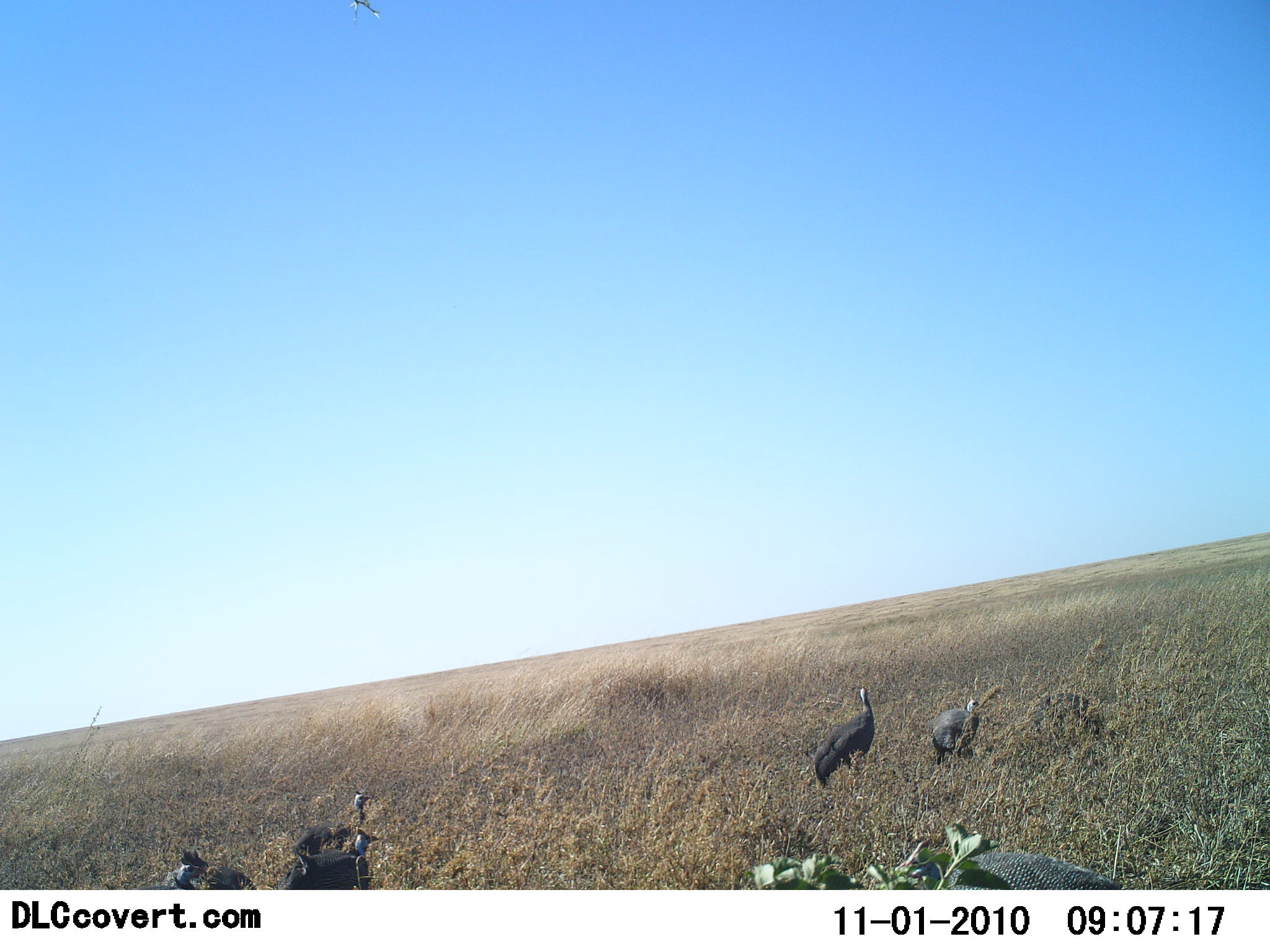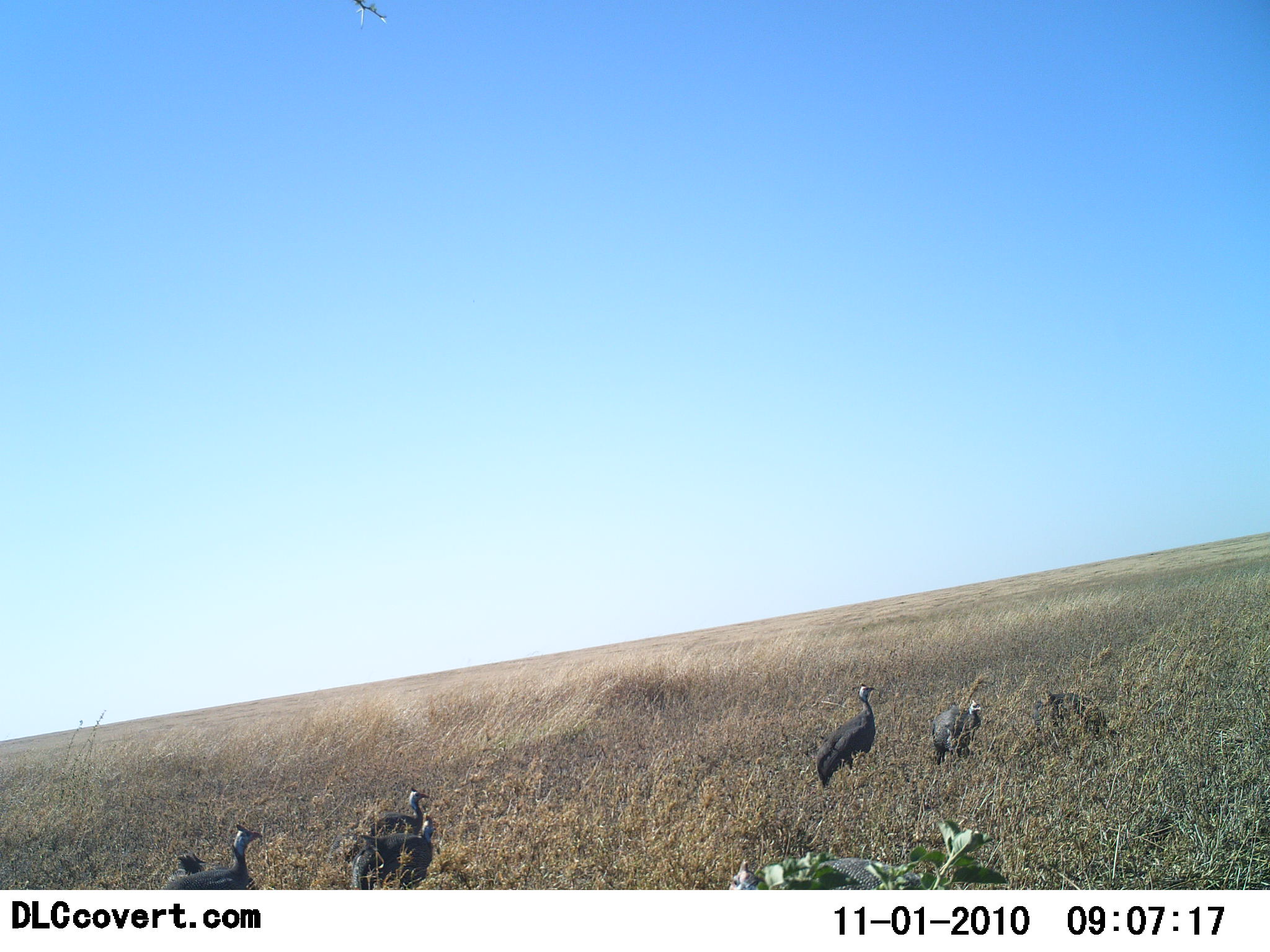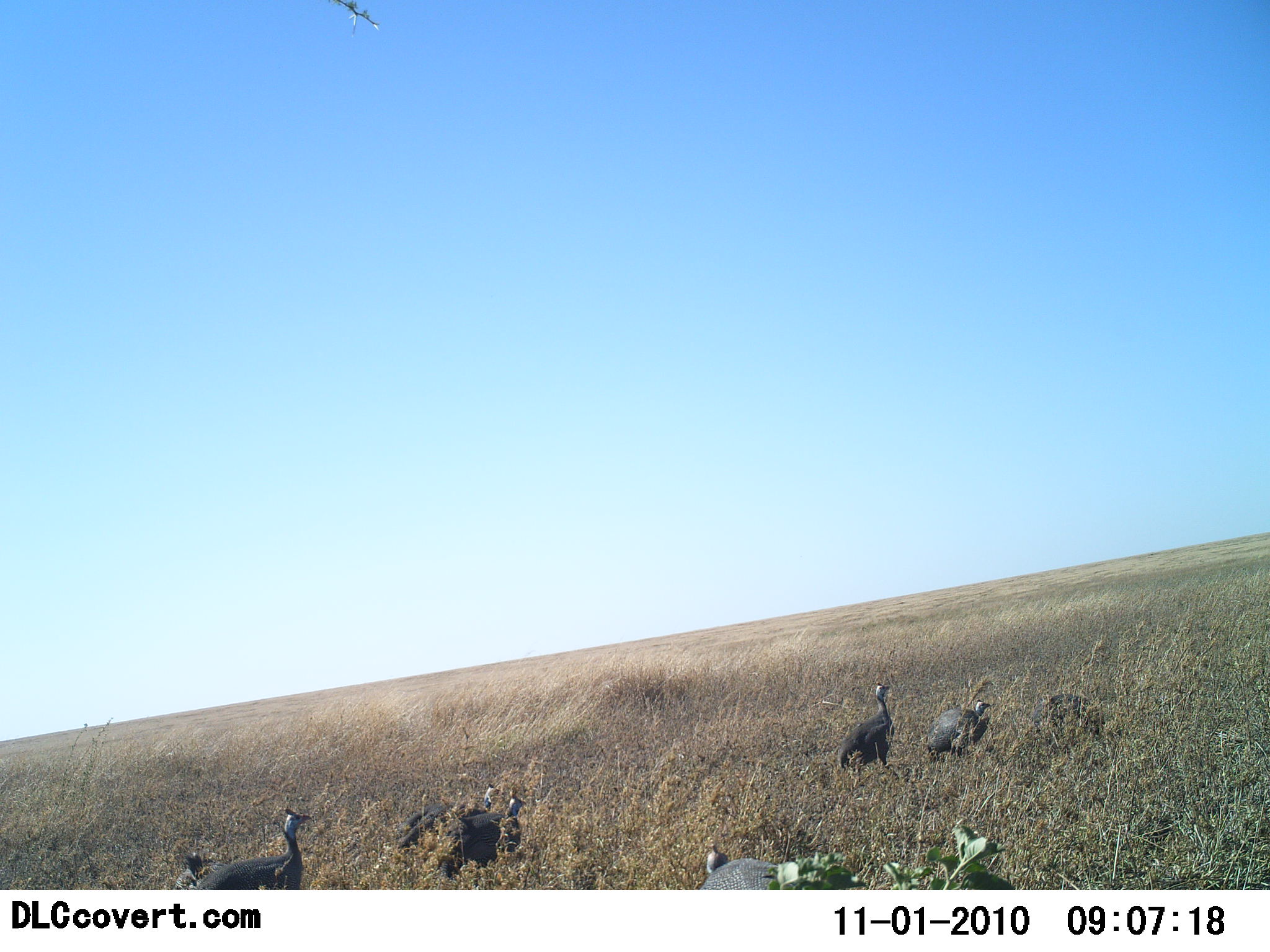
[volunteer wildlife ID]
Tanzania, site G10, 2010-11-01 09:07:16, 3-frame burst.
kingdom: Animalia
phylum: Chordata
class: Aves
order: Galliformes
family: Numididae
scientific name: Numididae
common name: guinea fowl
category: guineafowl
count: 6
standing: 16%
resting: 0%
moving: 95%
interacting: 0%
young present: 0%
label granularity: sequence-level